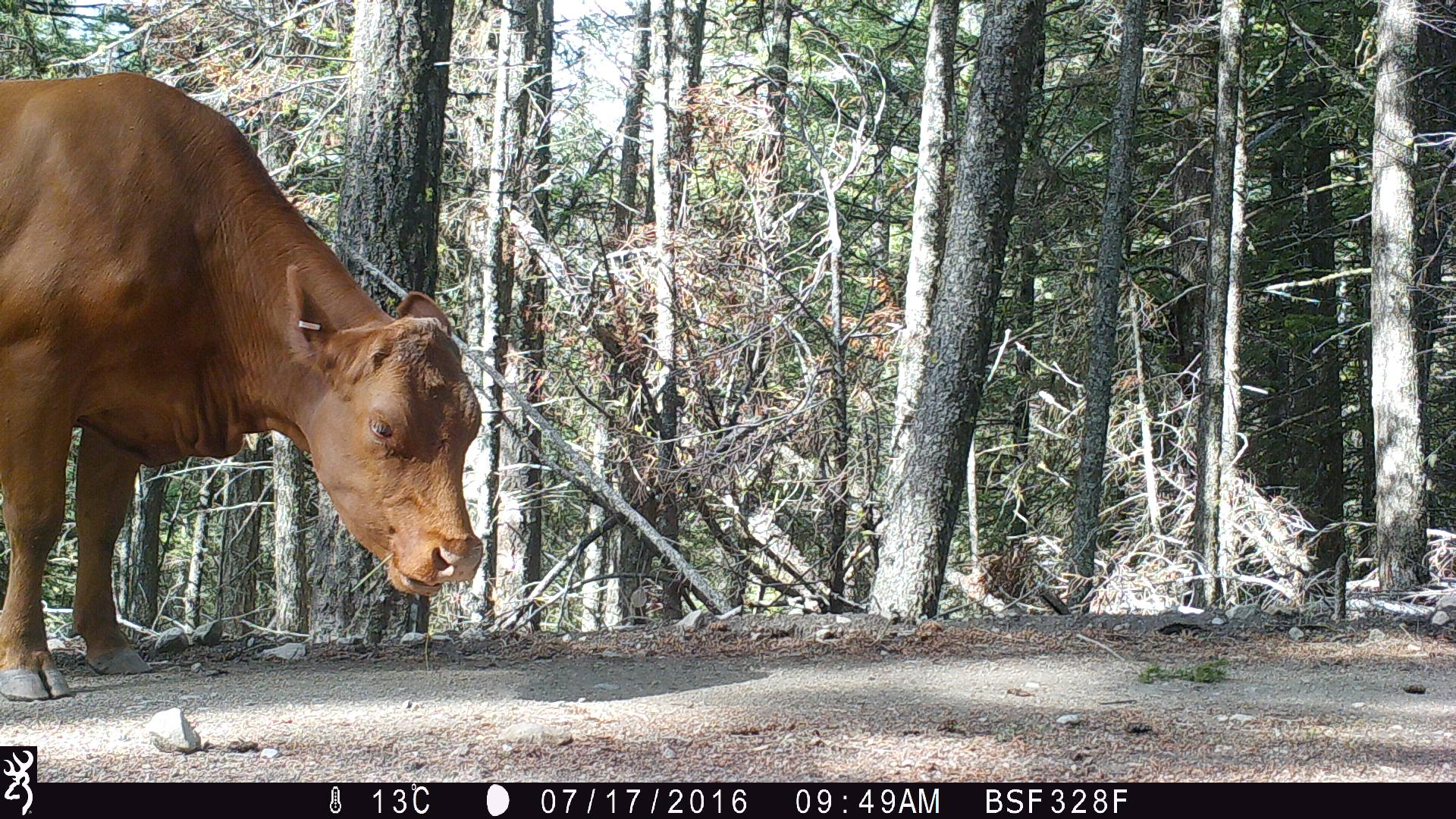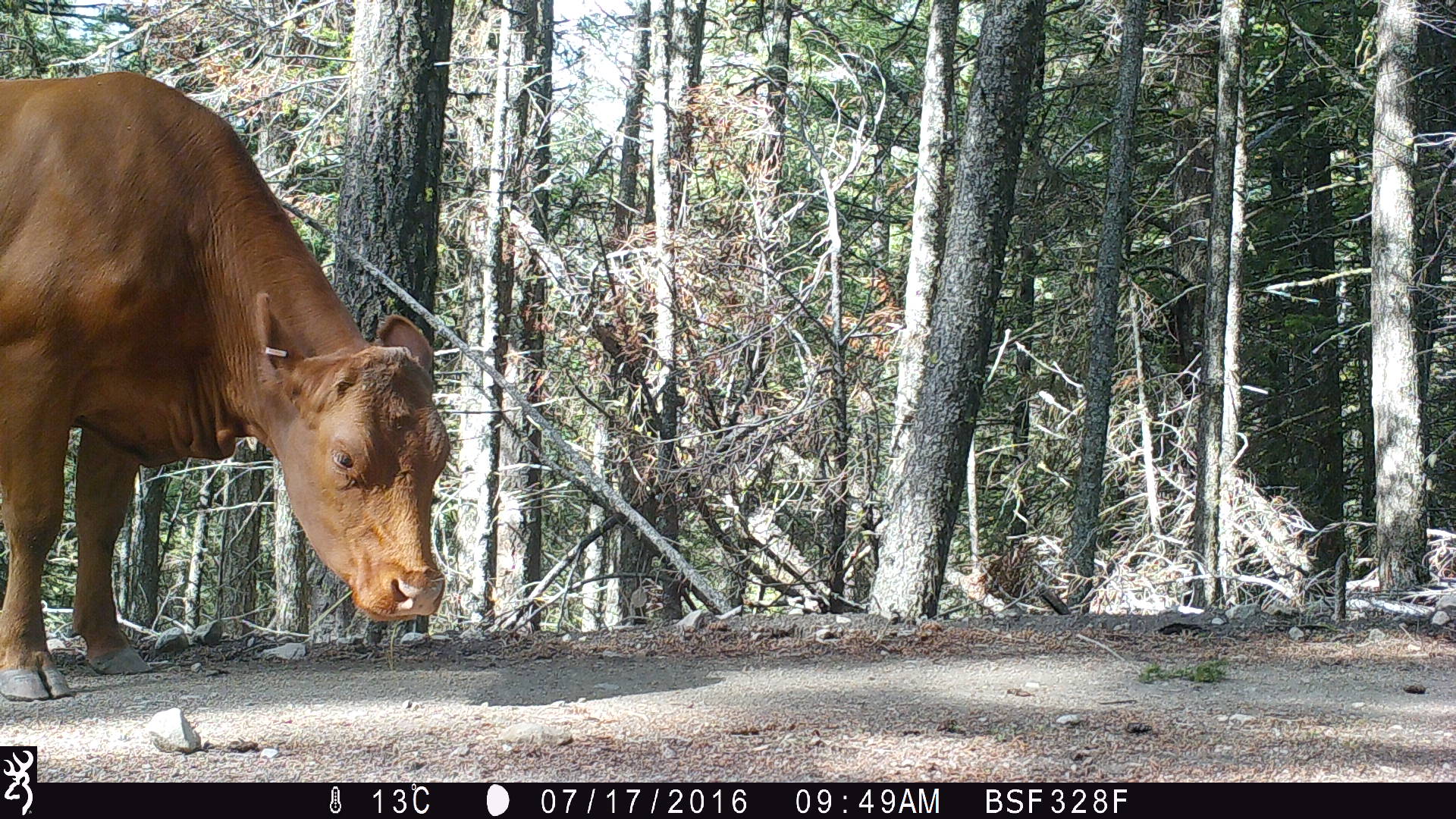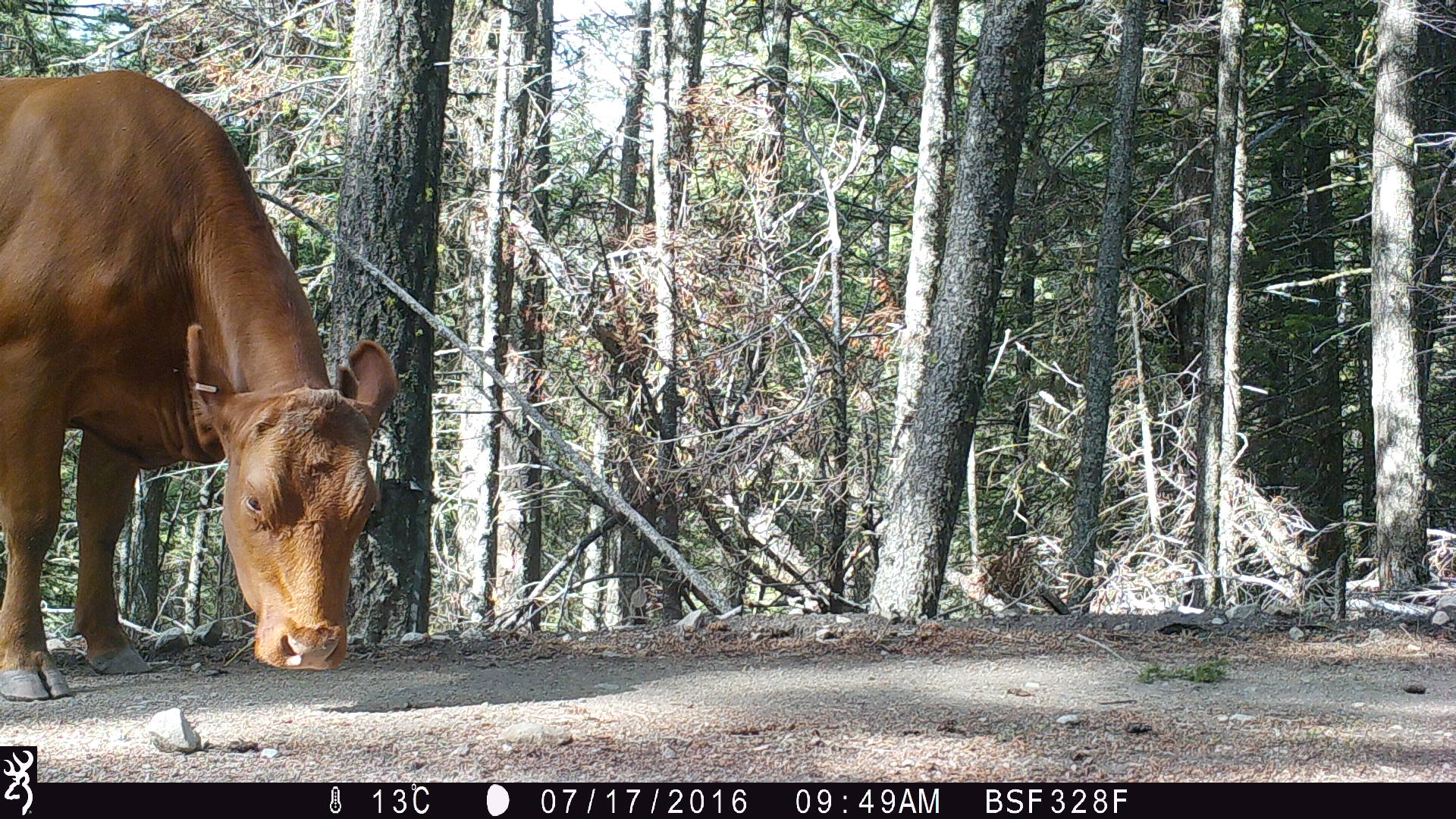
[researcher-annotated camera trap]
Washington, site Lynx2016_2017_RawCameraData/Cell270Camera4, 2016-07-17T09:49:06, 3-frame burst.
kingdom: Animalia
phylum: Chordata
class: Mammalia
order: Artiodactyla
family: Bovidae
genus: Bos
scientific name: Bos taurus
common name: domestic cattle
Domestic cattle (Bos taurus). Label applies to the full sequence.